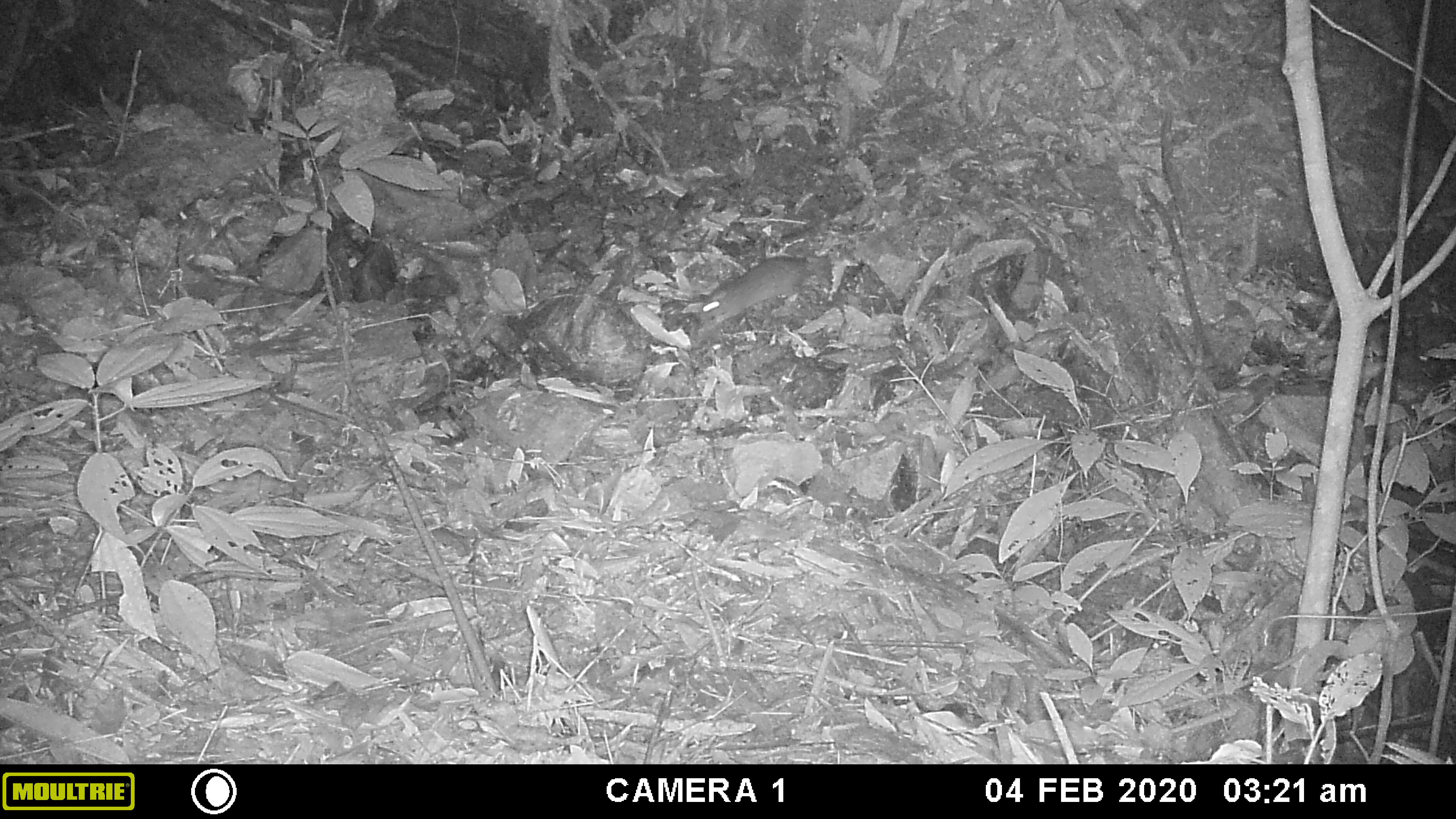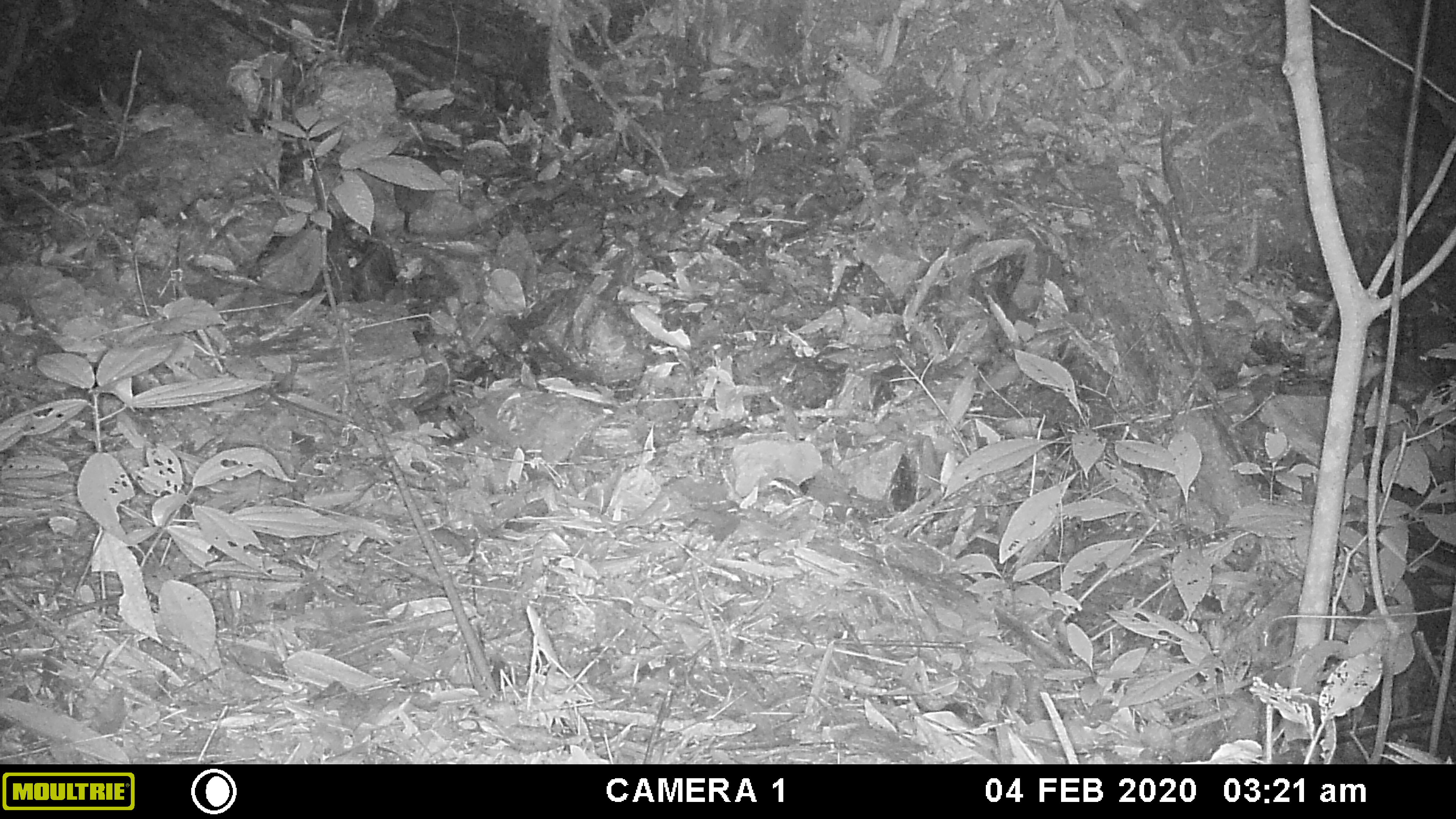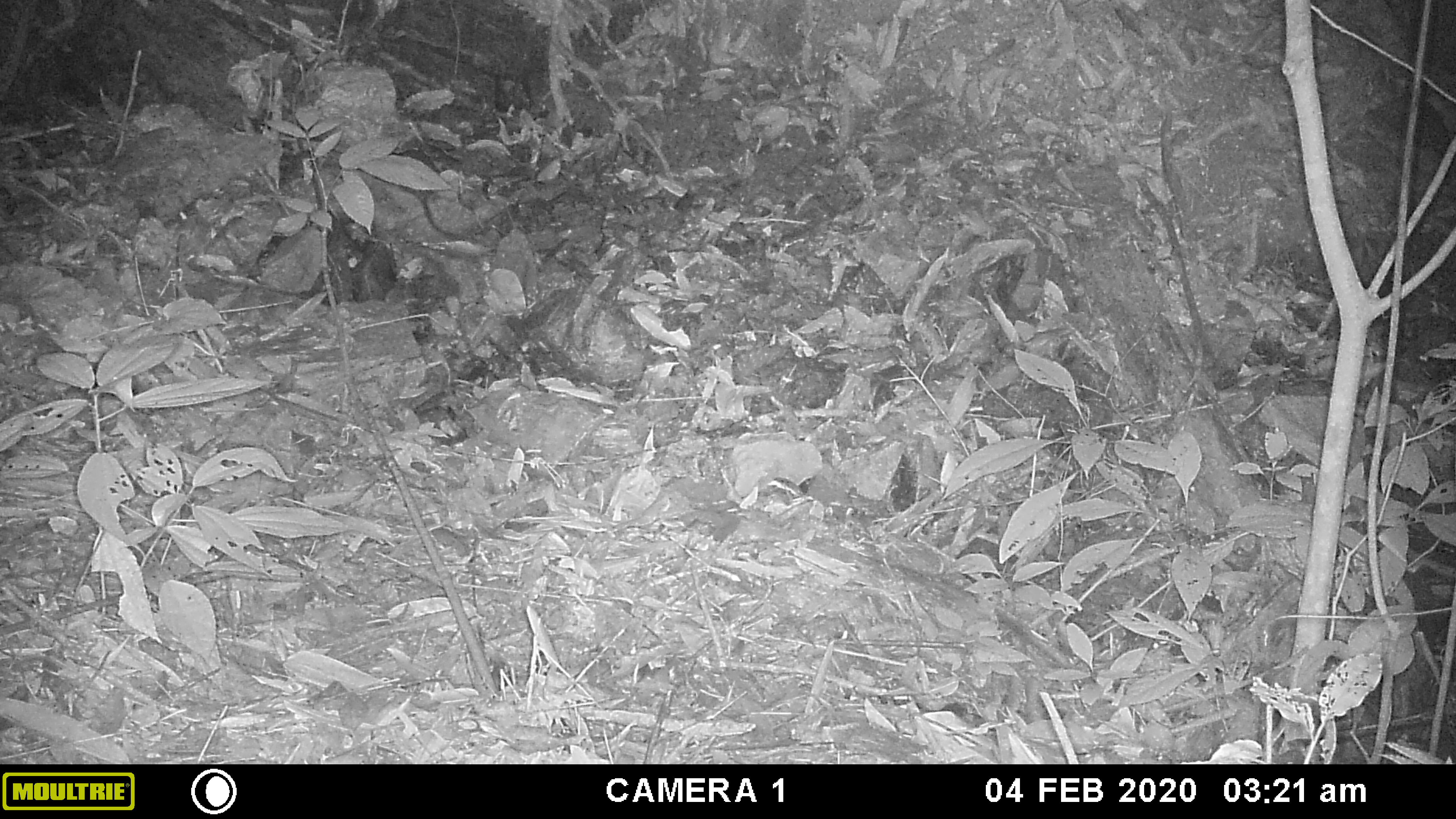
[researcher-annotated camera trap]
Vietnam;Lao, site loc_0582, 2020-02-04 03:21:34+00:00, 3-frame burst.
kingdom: Animalia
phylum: Chordata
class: Mammalia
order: Rodentia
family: Muridae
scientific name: Muridae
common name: old-world mice and rats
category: unidentified murid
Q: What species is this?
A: Unidentified murid (old-world mice and rats) (Muridae).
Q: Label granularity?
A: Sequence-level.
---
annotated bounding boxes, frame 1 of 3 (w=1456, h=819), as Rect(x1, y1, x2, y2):
unidentified murid: Rect(696, 255, 815, 331)